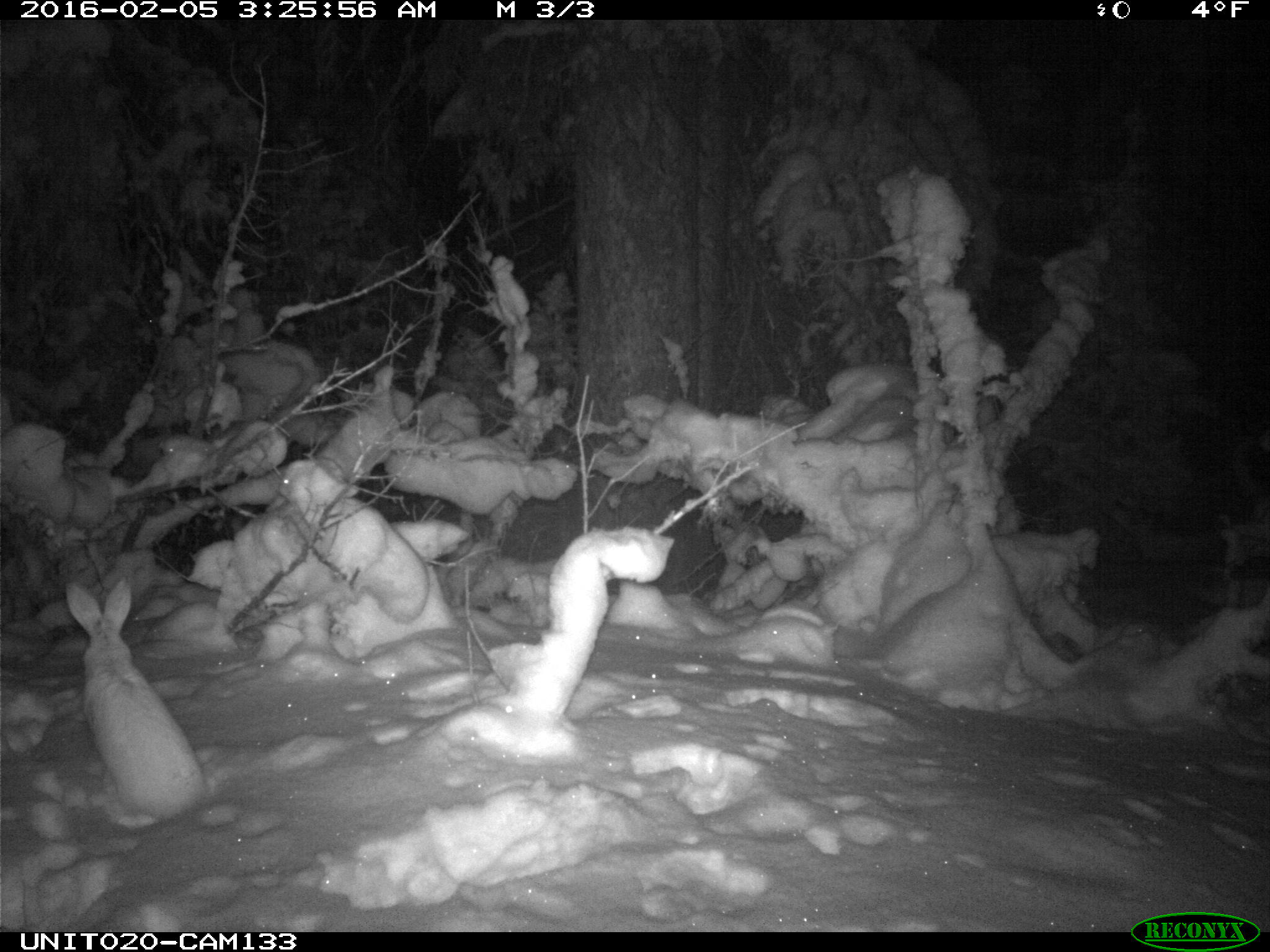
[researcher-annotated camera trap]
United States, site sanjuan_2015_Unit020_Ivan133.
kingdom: Animalia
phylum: Chordata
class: Mammalia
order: Lagomorpha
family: Leporidae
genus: Lepus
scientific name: Lepus americanus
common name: snowshoe hare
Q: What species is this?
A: Lepus americanus (snowshoe hare).